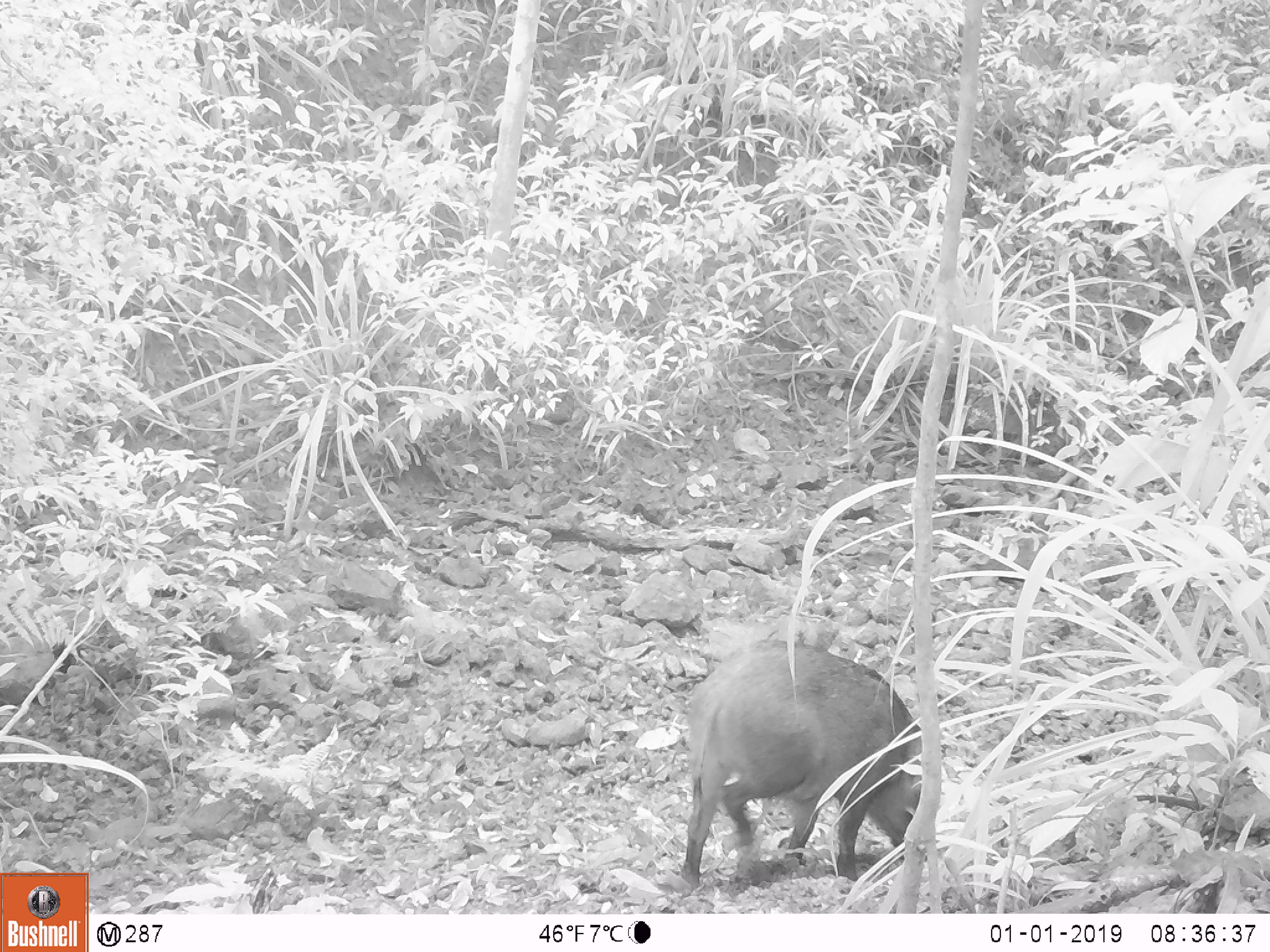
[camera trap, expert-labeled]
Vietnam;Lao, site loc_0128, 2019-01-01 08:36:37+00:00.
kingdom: Animalia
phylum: Chordata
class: Mammalia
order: Artiodactyla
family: Suidae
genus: Sus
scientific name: Sus scrofa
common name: eurasian wild pig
Eurasian wild pig (Sus scrofa). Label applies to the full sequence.